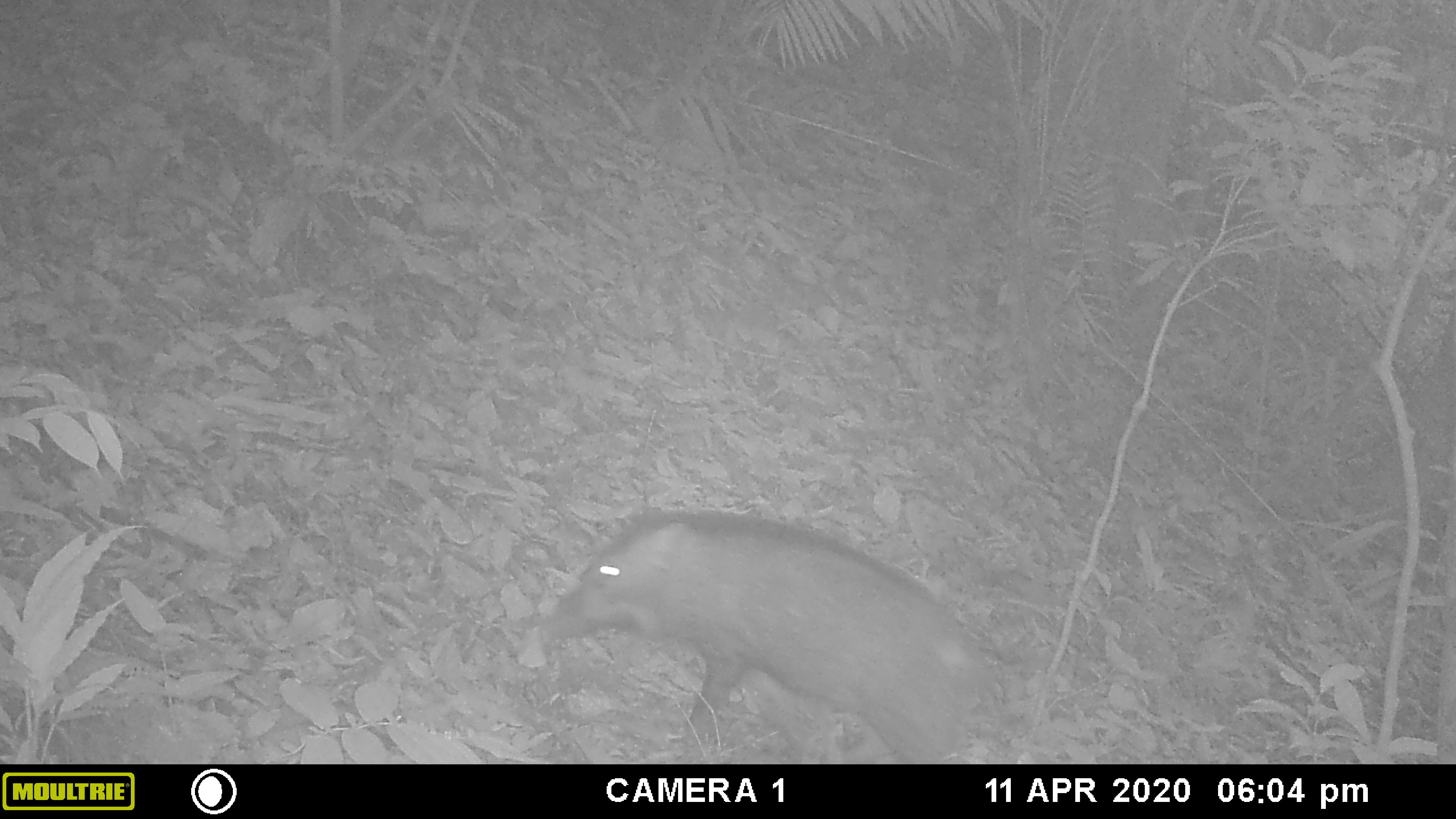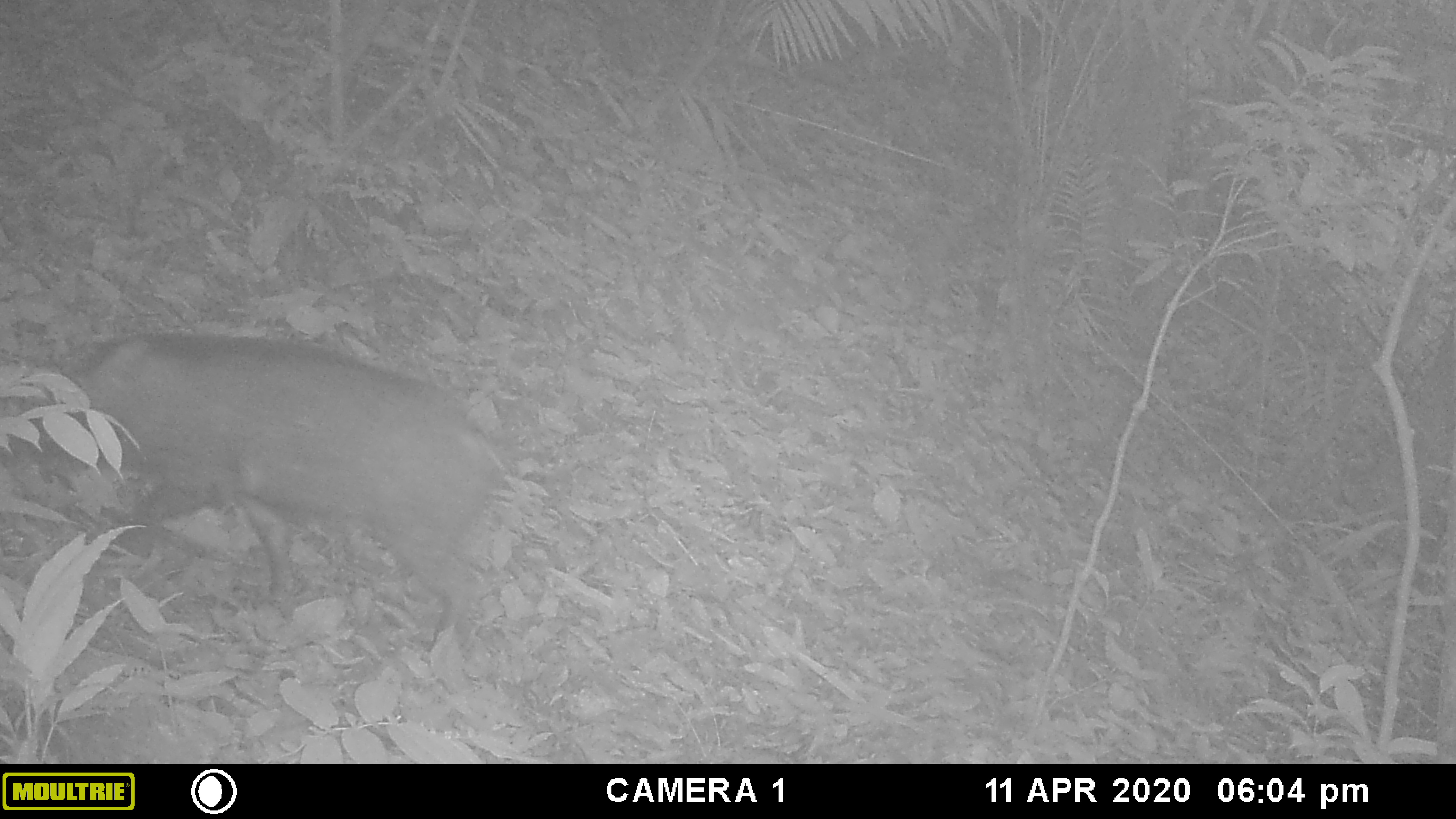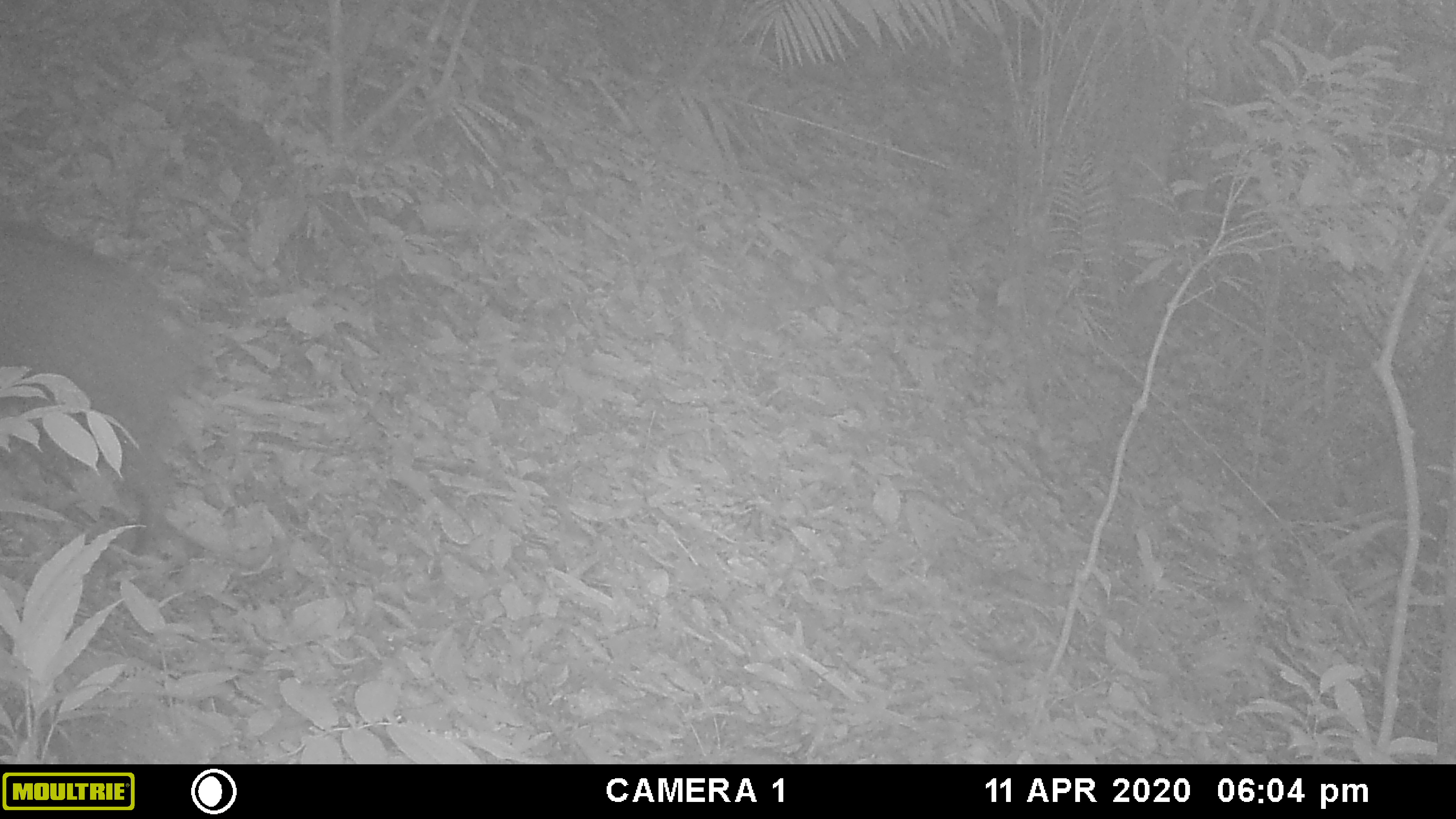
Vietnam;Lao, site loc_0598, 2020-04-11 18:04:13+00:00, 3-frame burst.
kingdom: Animalia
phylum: Chordata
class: Mammalia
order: Artiodactyla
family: Suidae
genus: Sus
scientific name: Sus scrofa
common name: eurasian wild pig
Eurasian wild pig (Sus scrofa). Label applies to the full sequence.